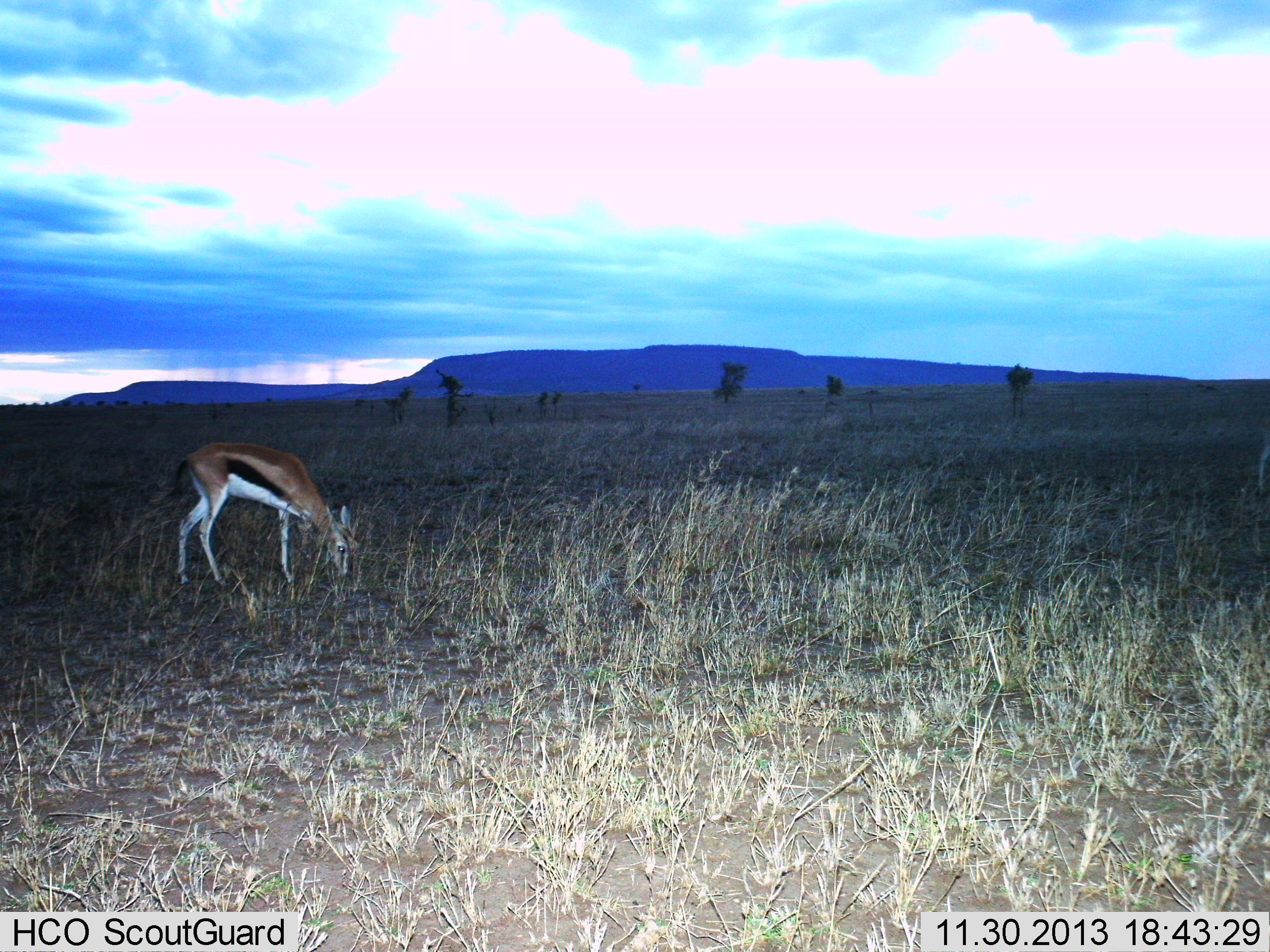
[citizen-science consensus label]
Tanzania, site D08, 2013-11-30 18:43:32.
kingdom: Animalia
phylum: Chordata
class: Mammalia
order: Artiodactyla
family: Bovidae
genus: Eudorcas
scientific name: Eudorcas thomsonii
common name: thomson's gazelle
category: gazellethomsons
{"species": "gazellethomsons (thomson's gazelle) (Eudorcas thomsonii)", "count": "1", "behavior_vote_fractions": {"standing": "40%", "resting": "0%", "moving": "0%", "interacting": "0%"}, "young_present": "0%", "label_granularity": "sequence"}